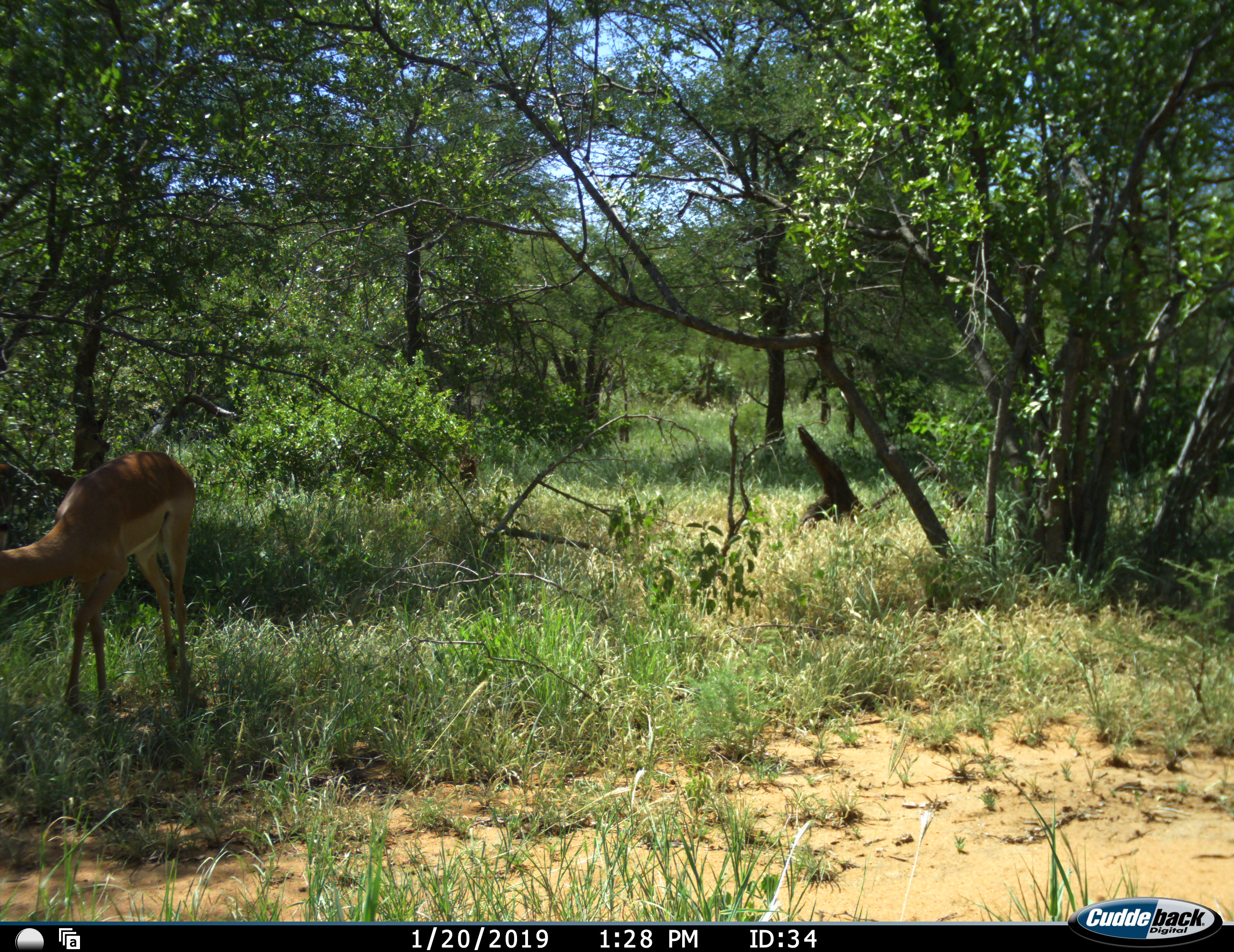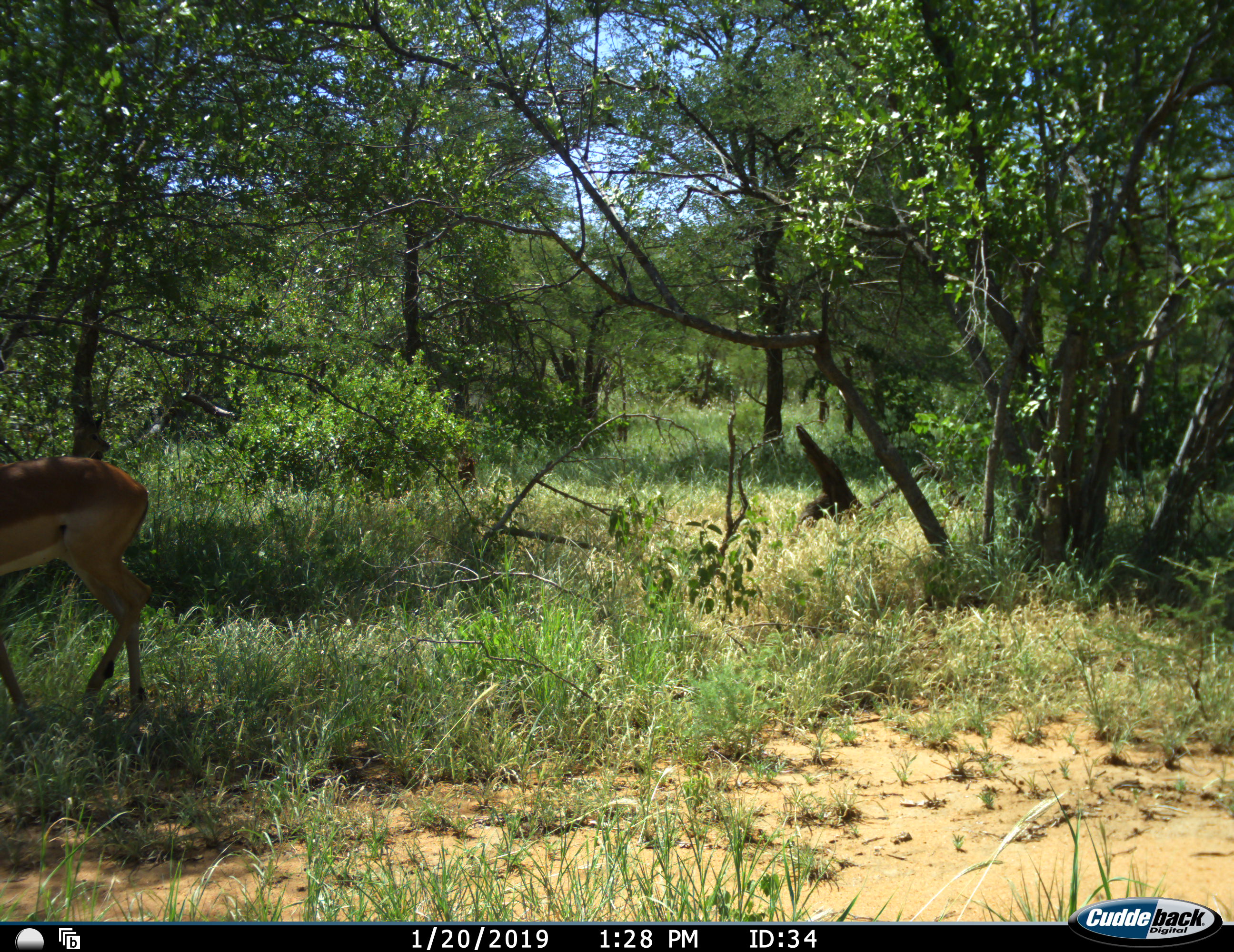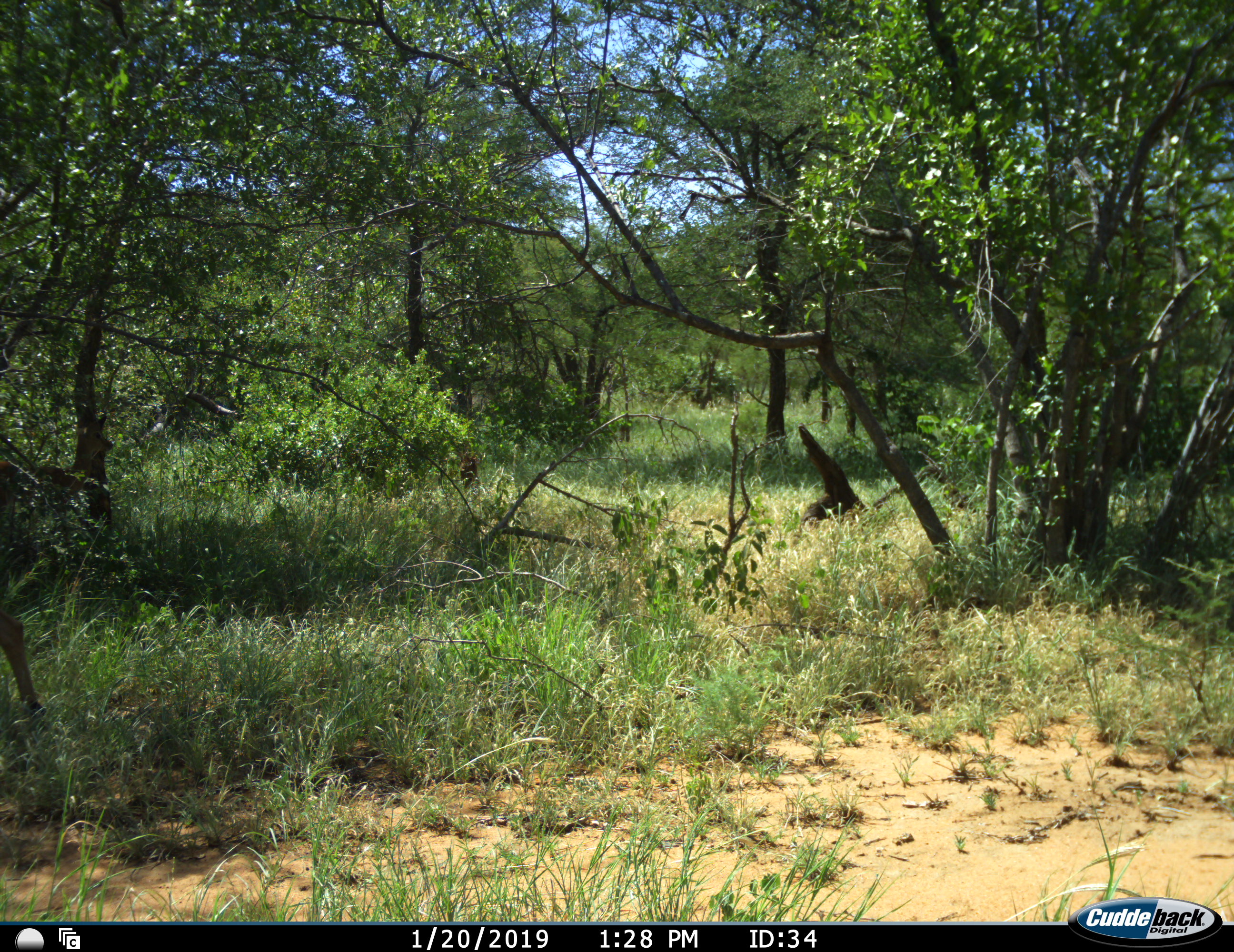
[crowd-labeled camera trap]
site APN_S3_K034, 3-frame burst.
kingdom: Animalia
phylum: Chordata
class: Mammalia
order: Artiodactyla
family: Bovidae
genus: Aepyceros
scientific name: Aepyceros melampus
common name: impala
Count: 1.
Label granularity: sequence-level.